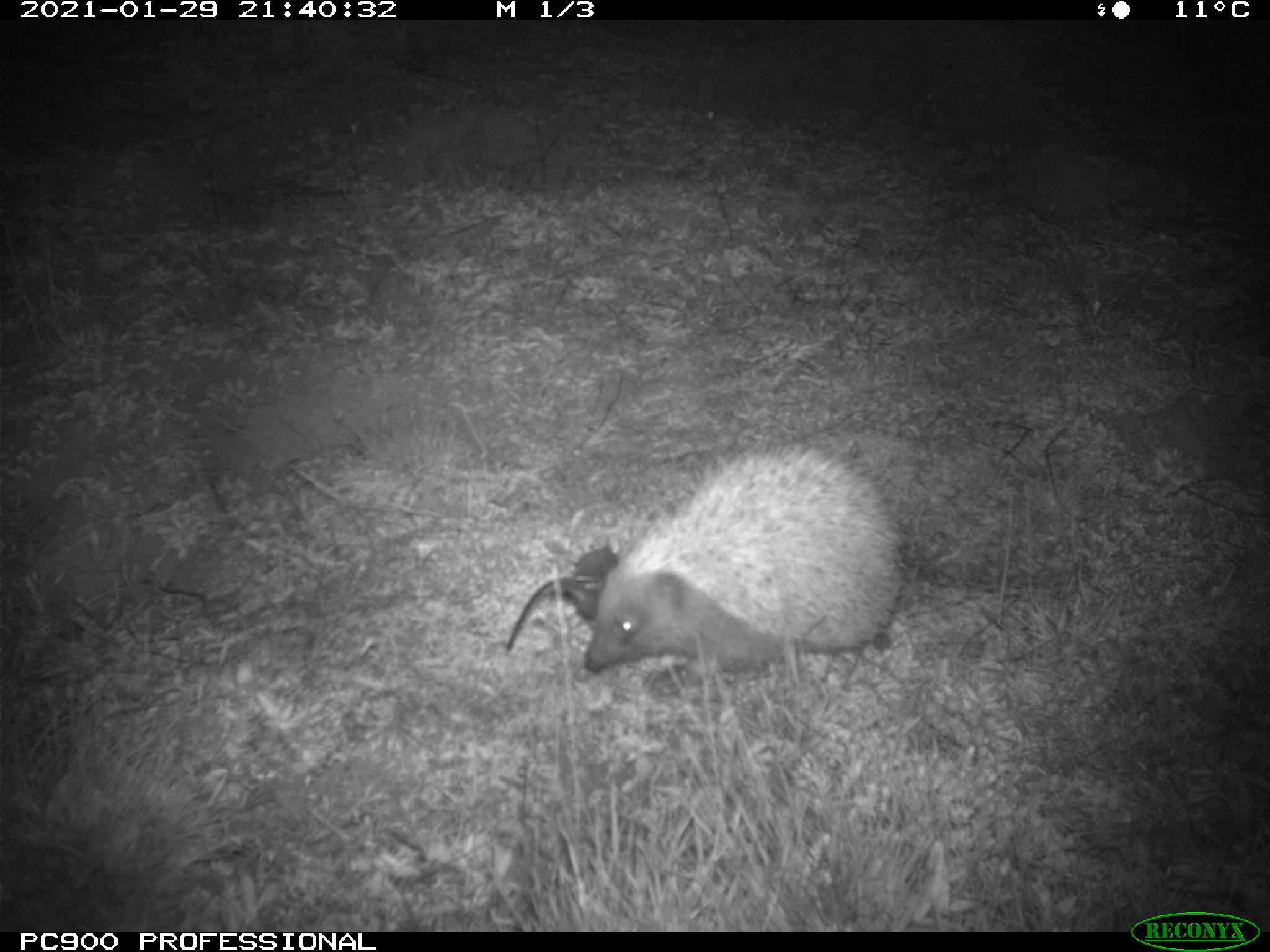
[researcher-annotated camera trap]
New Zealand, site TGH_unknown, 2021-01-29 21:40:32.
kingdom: Animalia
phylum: Chordata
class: Mammalia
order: Eulipotyphla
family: Erinaceidae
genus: Erinaceus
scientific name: Erinaceus europaeus europaeus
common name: european hedgehog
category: hedgehog